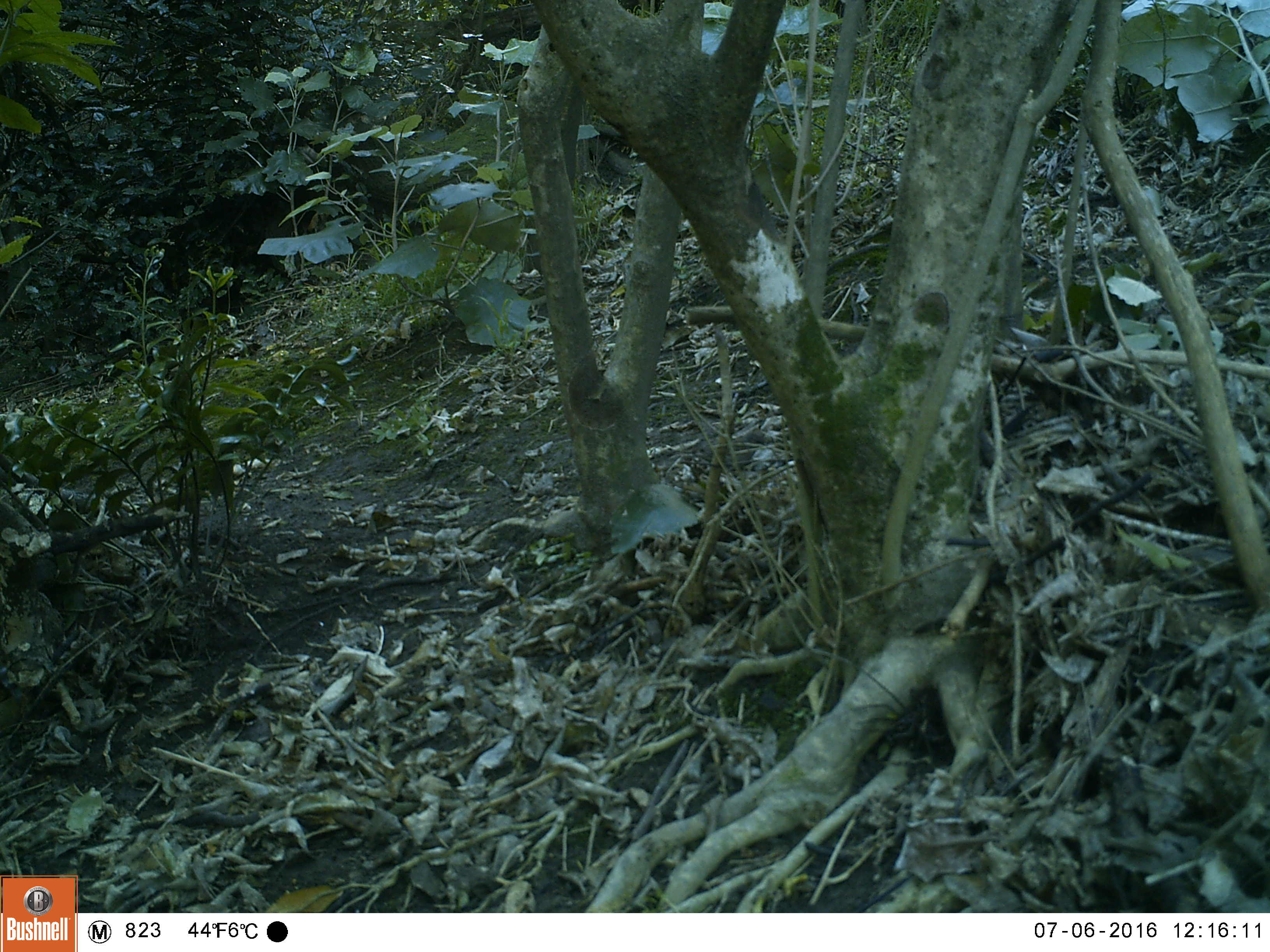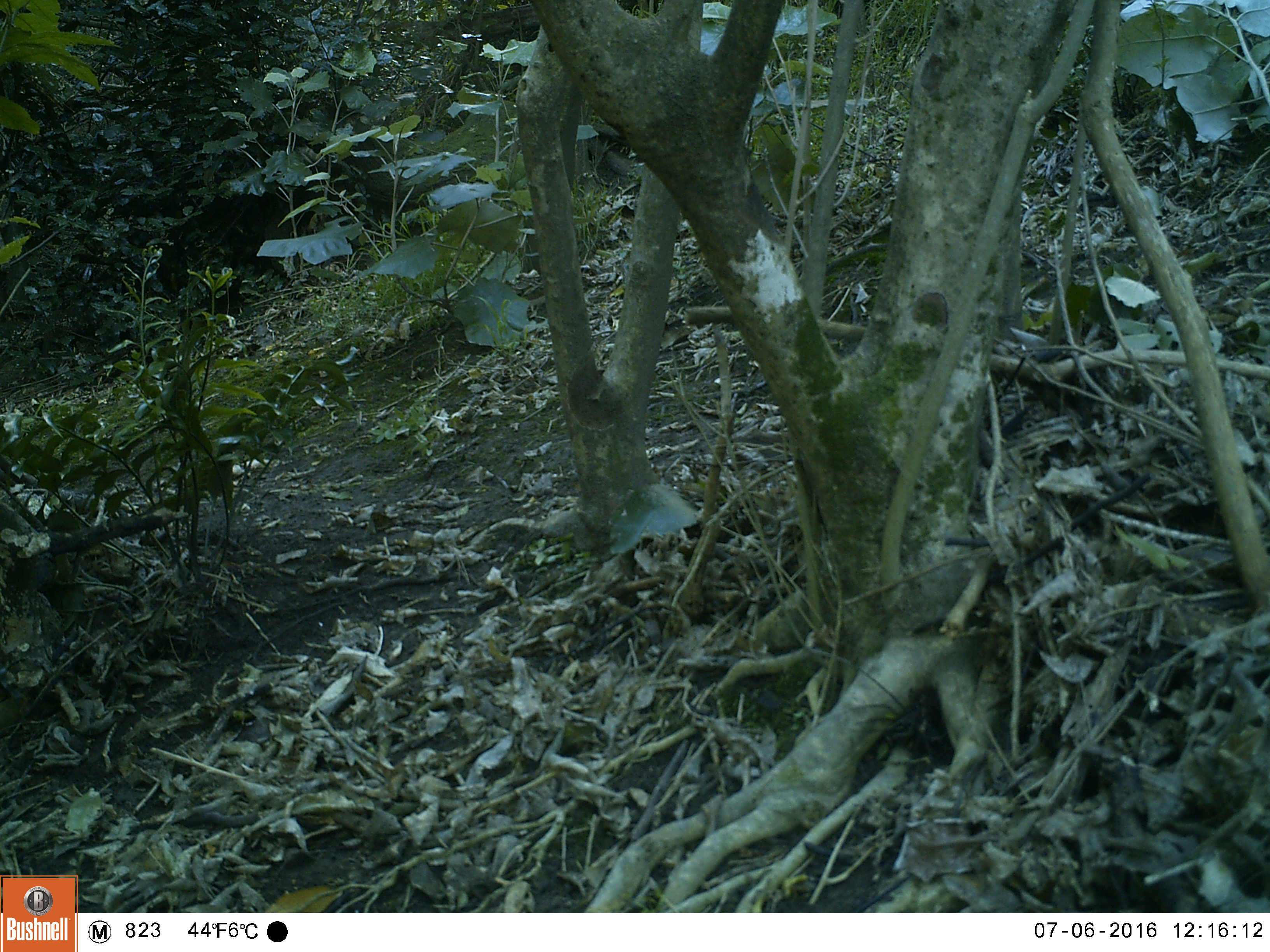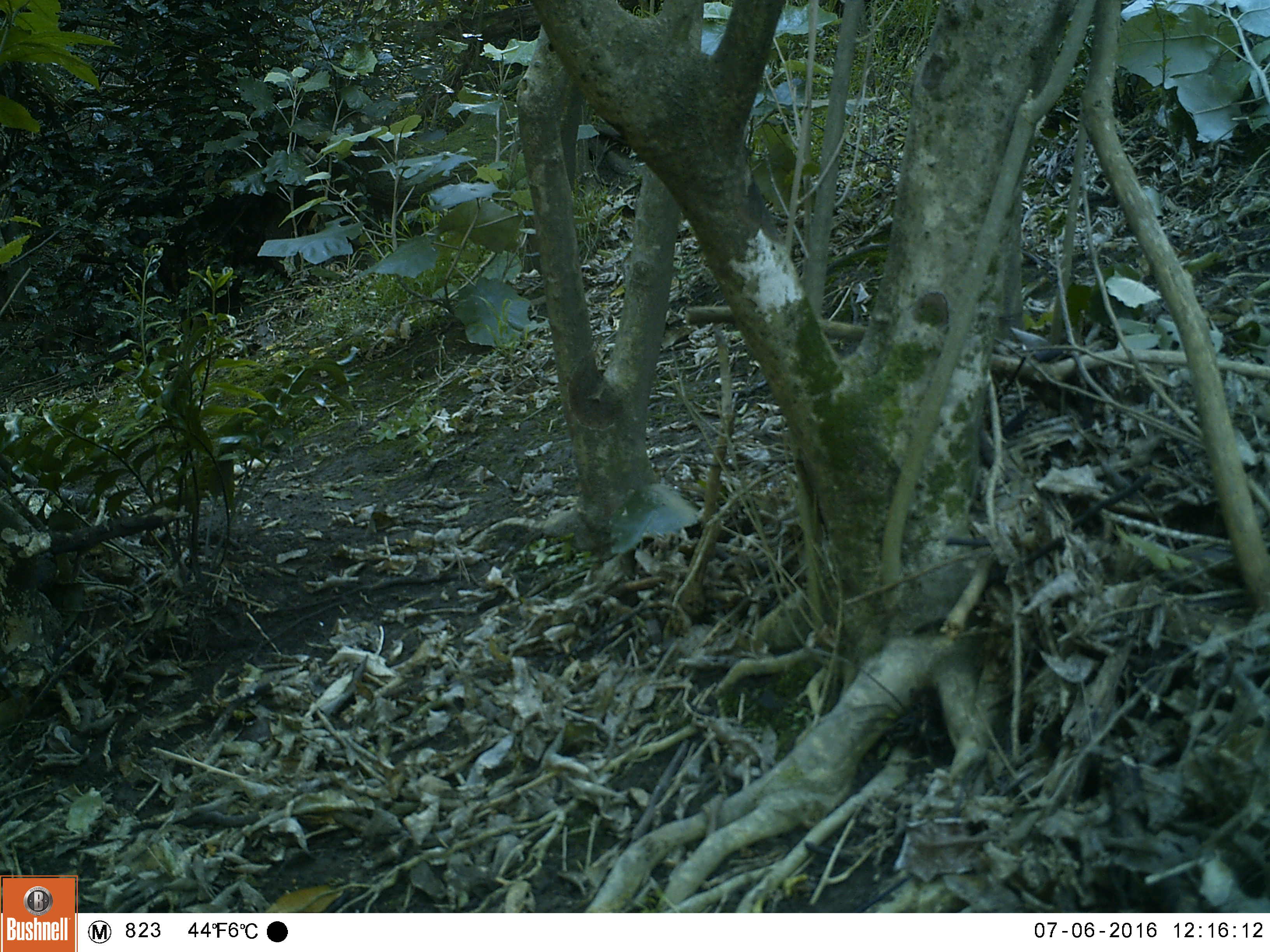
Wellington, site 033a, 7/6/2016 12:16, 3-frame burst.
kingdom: Animalia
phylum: Chordata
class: Aves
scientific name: Aves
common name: bird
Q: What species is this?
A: Bird (Aves).